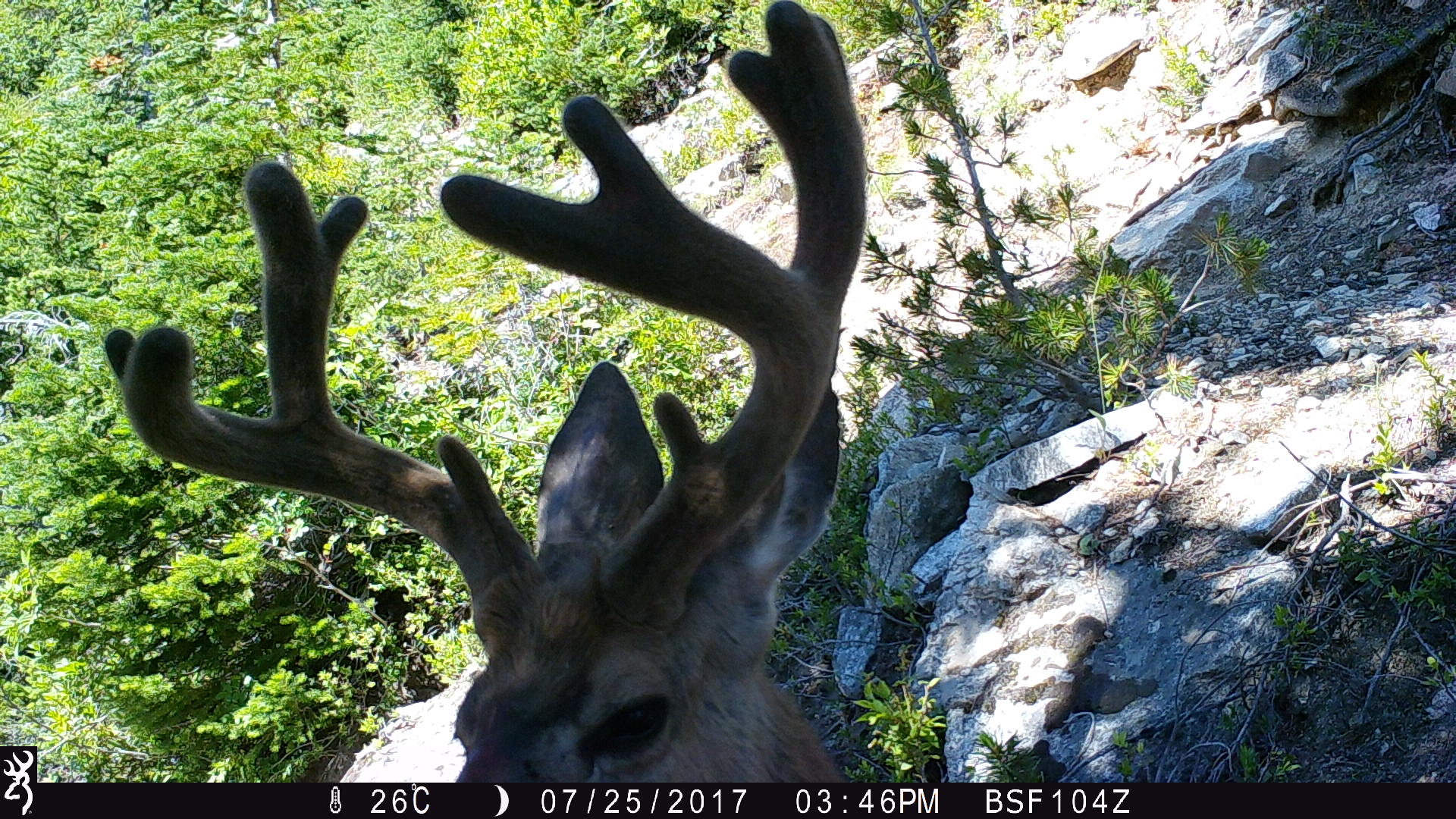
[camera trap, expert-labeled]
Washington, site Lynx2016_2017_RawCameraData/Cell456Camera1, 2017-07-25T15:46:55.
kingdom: Animalia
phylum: Chordata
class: Mammalia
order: Artiodactyla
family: Cervidae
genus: Odocoileus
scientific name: Odocoileus hemionus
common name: mule deer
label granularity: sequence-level